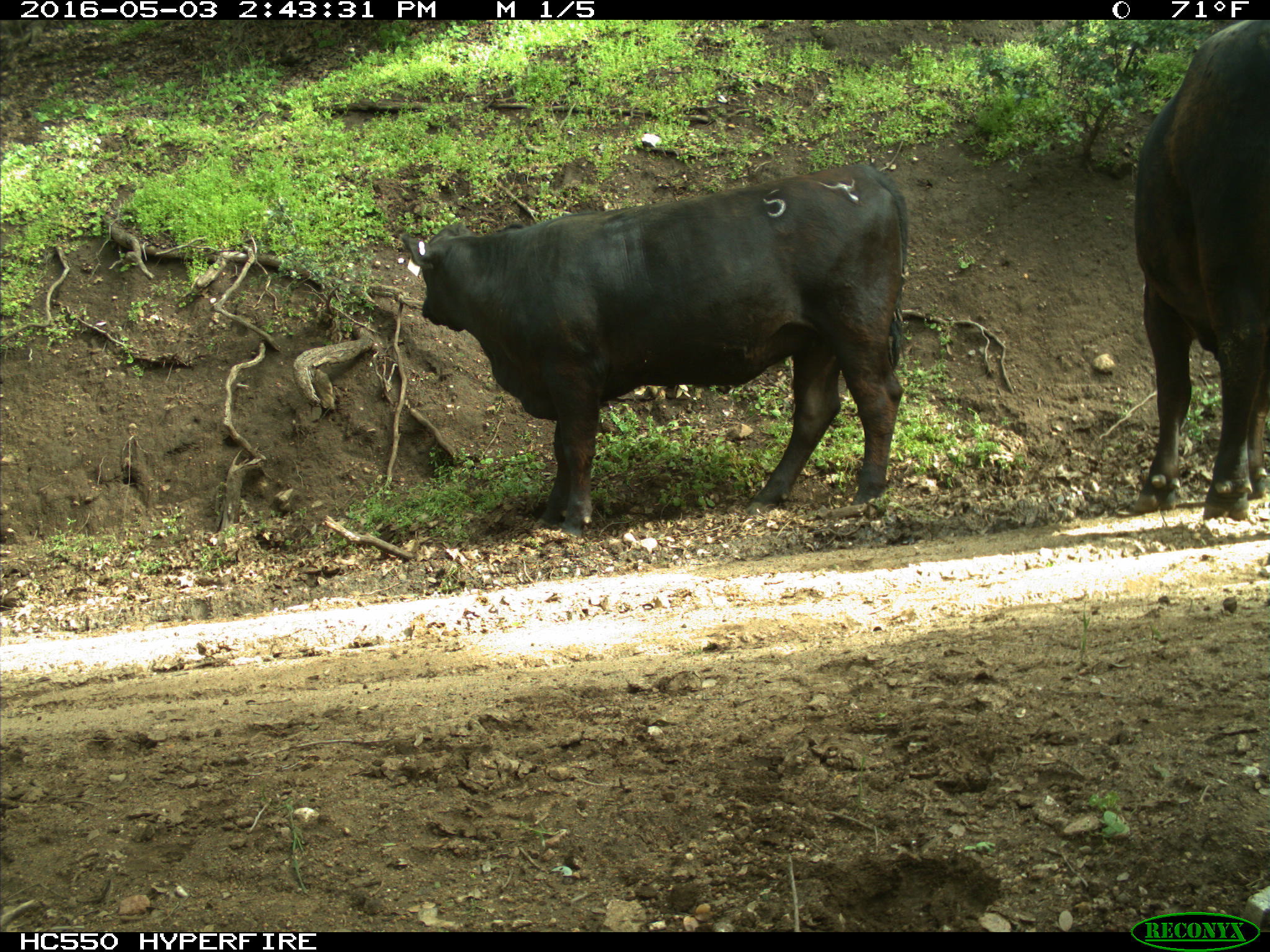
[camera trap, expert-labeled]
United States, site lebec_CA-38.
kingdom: Animalia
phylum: Chordata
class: Mammalia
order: Artiodactyla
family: Bovidae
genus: Bos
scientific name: Bos taurus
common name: domestic cow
Bos taurus (domestic cow).